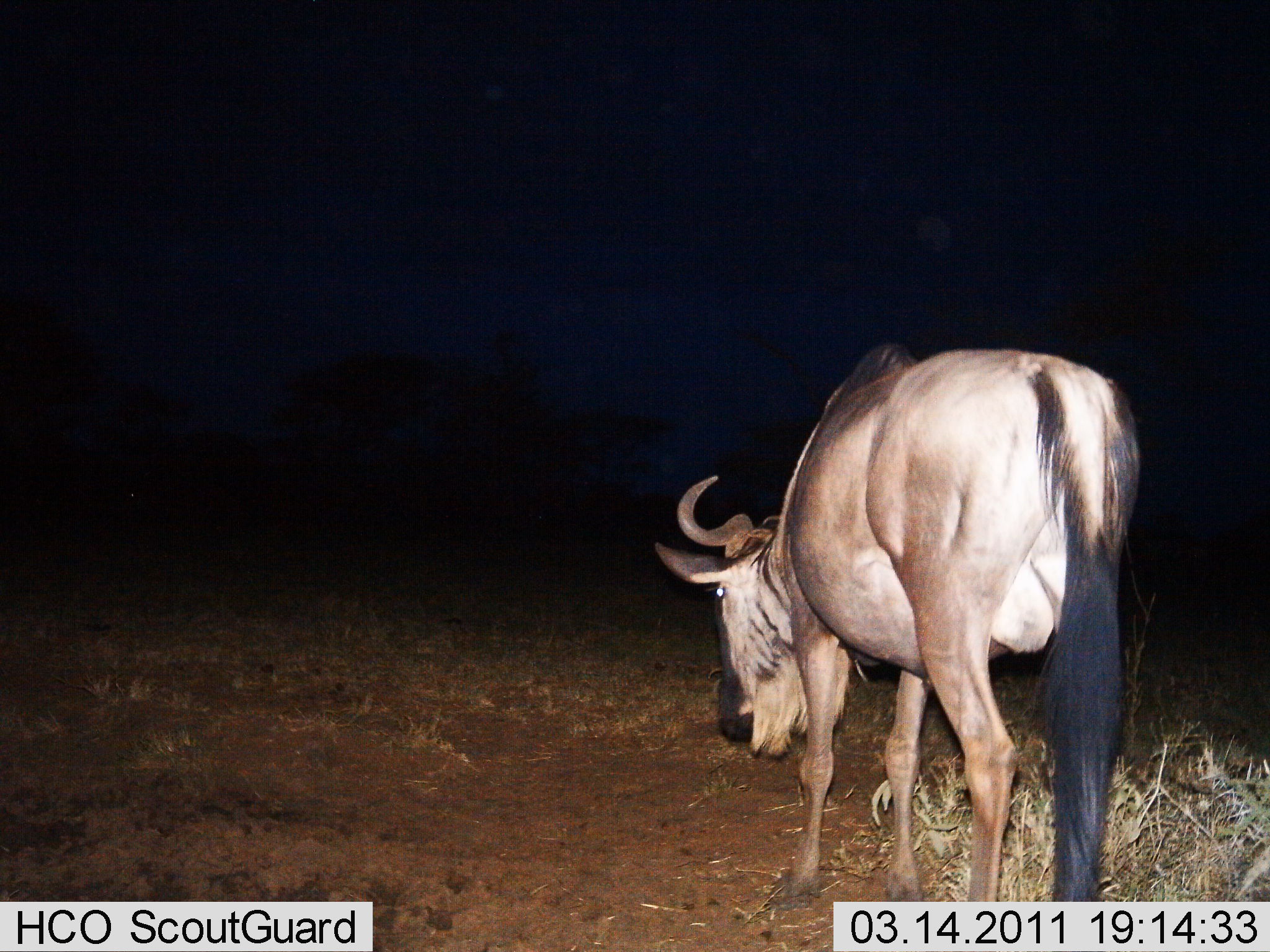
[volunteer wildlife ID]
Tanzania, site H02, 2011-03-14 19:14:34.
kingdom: Animalia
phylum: Chordata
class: Mammalia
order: Artiodactyla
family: Bovidae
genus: Connochaetes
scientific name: Connochaetes taurinus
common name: blue wildebeest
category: wildebeest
Wildebeest (blue wildebeest) (Connochaetes taurinus), count 1. Behavior (volunteer vote fractions): standing 58%, resting 0%, moving 33%, interacting 0%. Young present (vote fraction): 0%. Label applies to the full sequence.